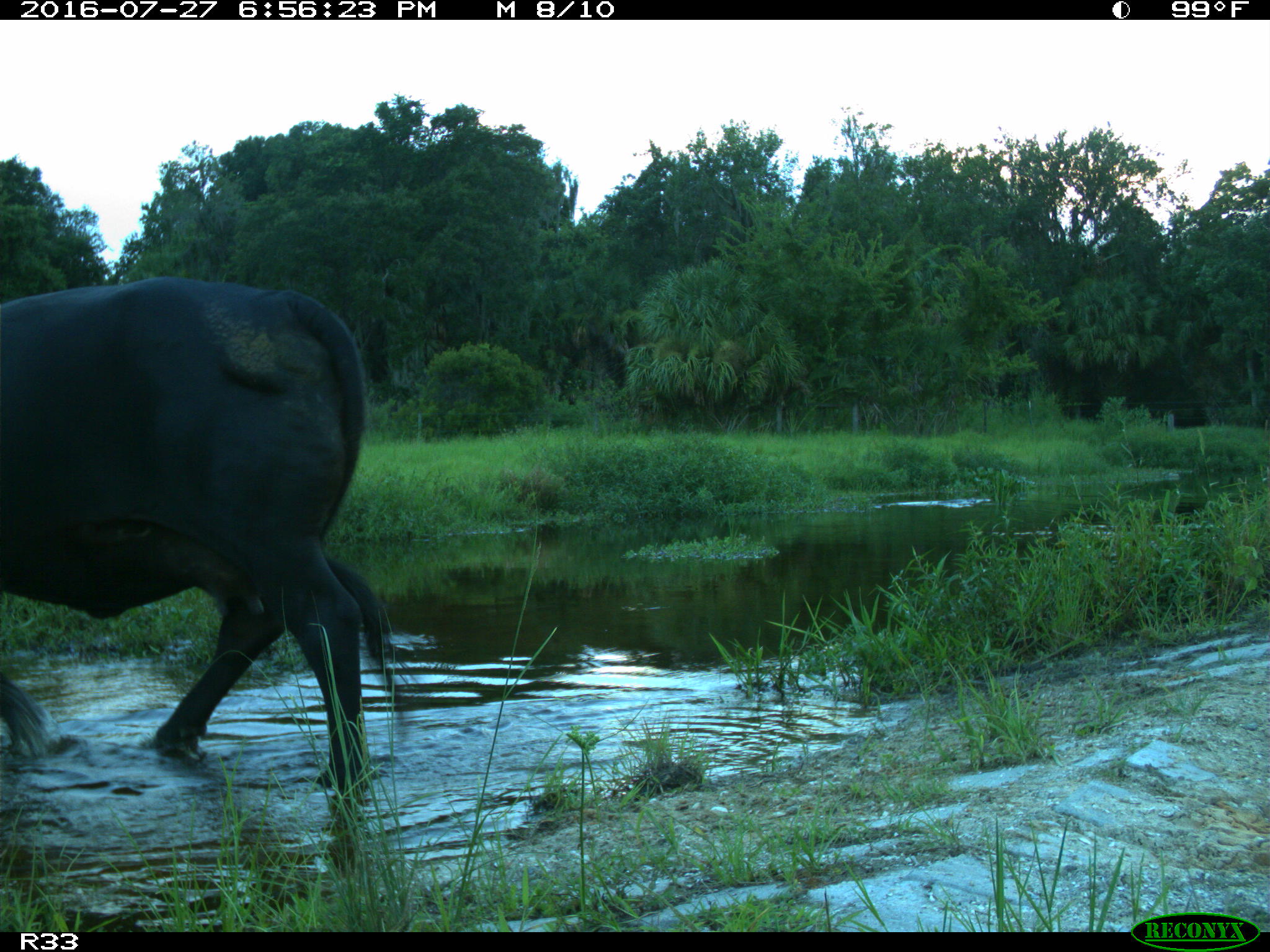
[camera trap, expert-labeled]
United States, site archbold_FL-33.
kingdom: Animalia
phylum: Chordata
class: Mammalia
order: Artiodactyla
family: Bovidae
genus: Bos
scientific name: Bos taurus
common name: domestic cow